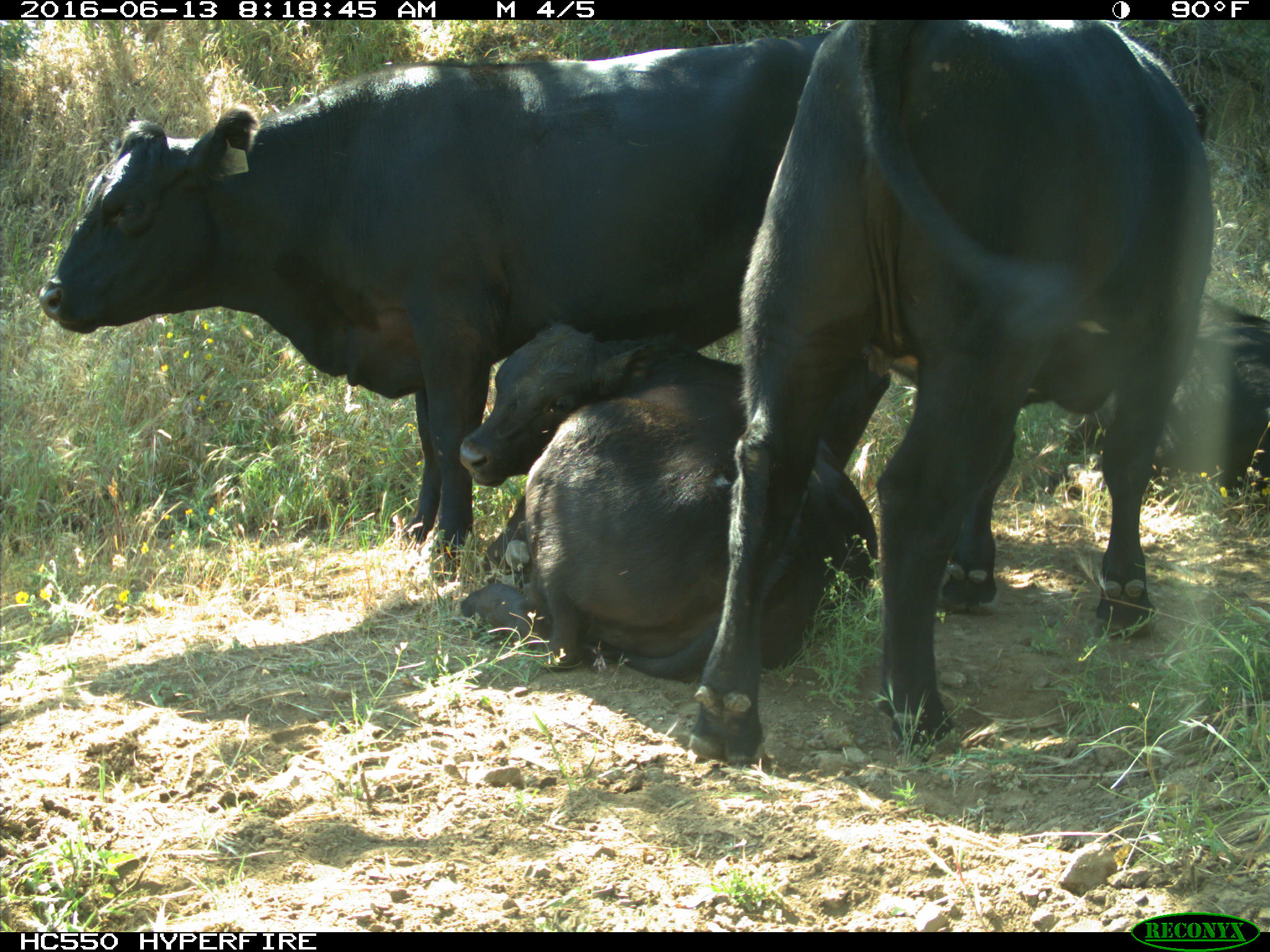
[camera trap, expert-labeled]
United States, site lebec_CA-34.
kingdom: Animalia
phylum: Chordata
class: Mammalia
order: Artiodactyla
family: Bovidae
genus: Bos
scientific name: Bos taurus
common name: domestic cow